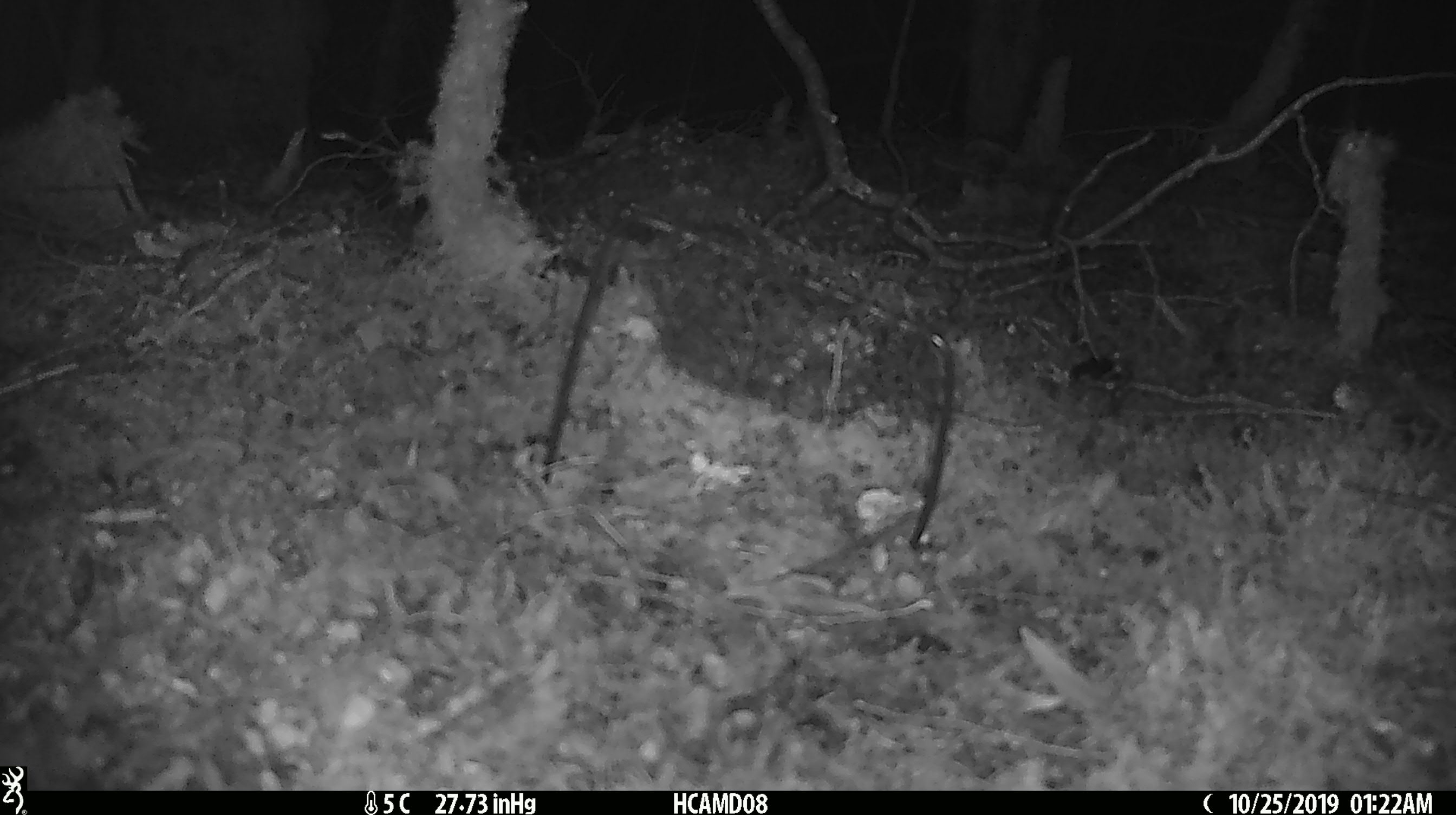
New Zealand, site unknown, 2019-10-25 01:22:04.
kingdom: Animalia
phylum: Chordata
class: Mammalia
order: Rodentia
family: Muridae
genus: Mus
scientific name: Mus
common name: mouse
Mouse (Mus).